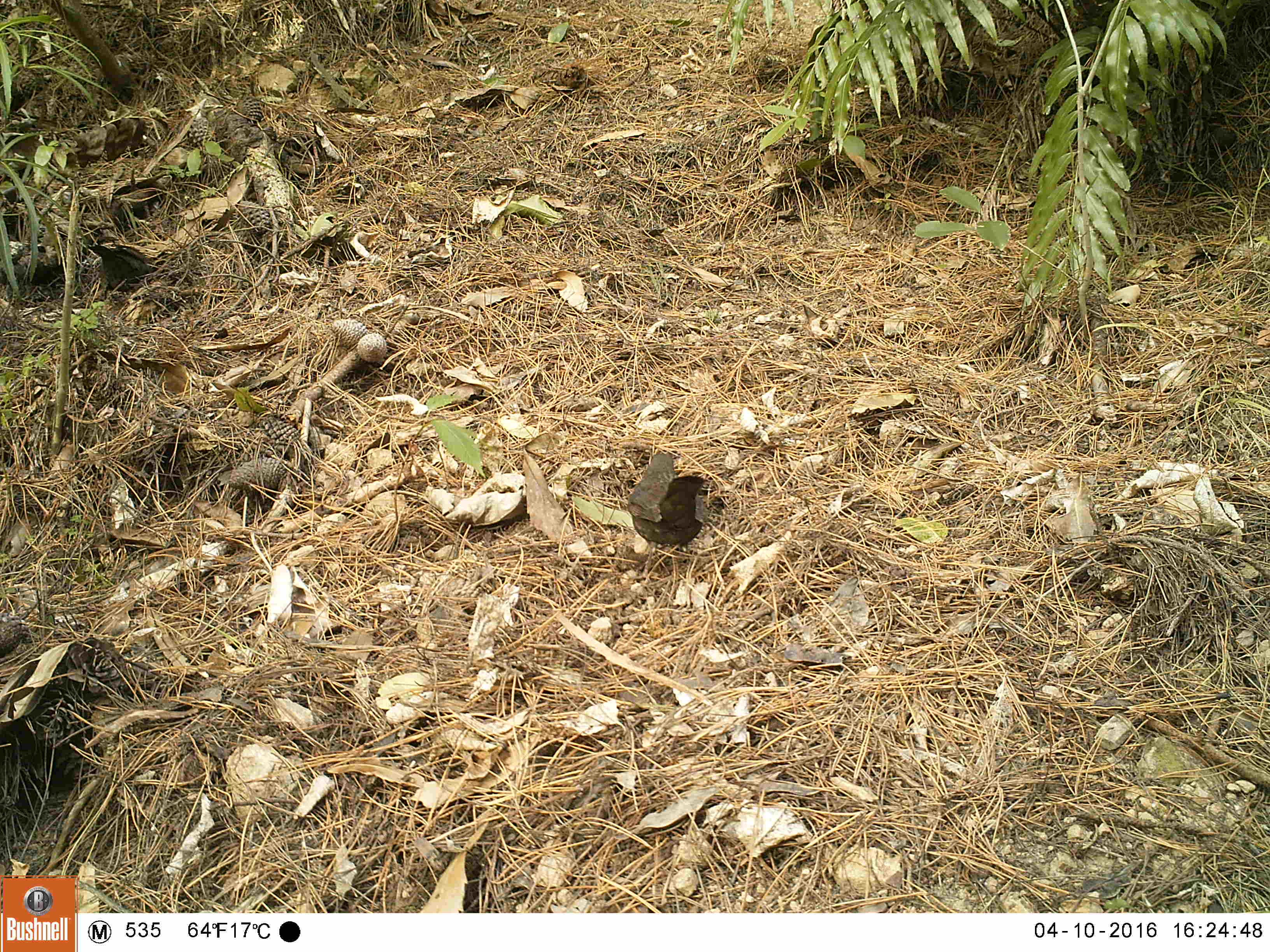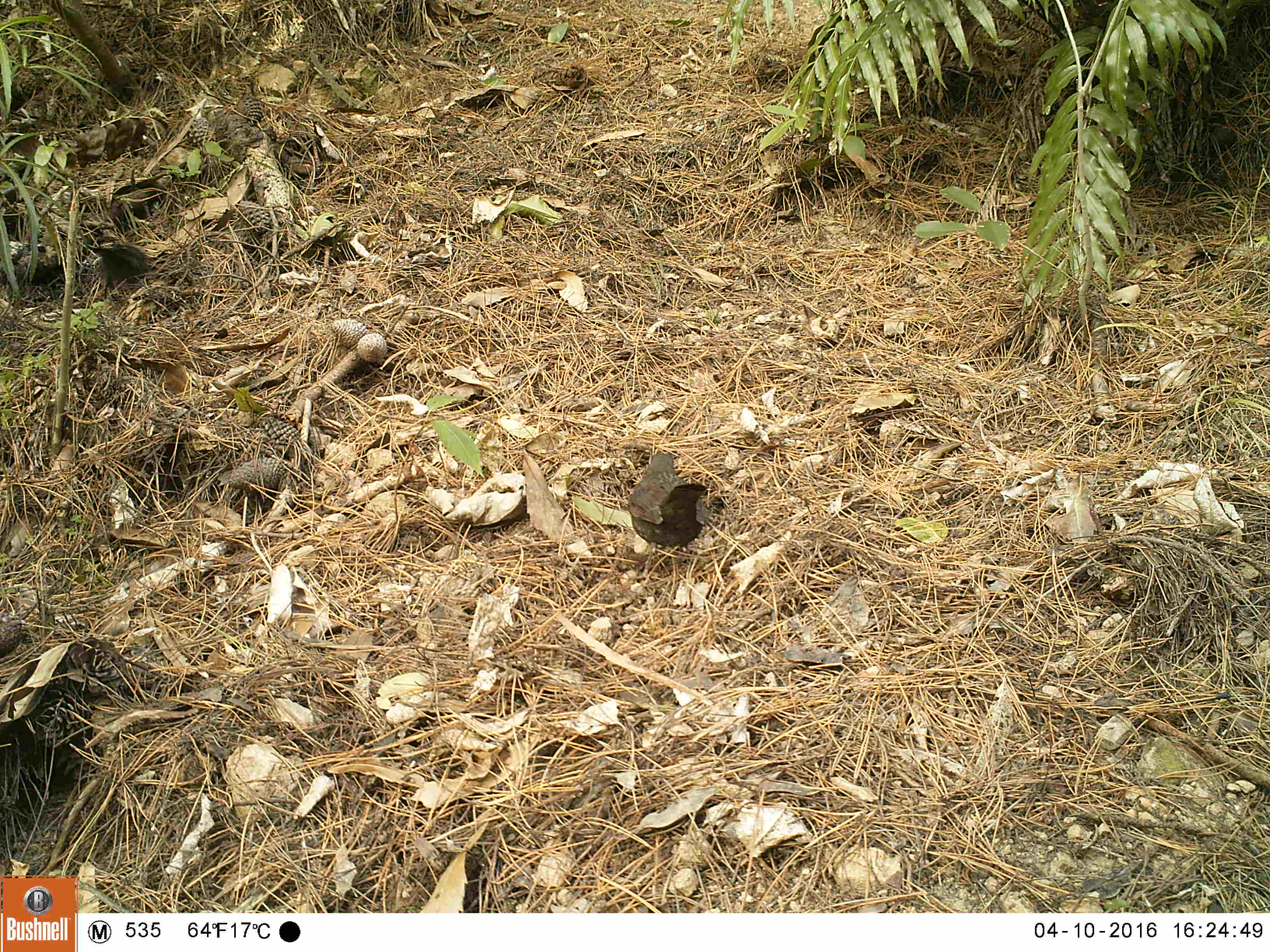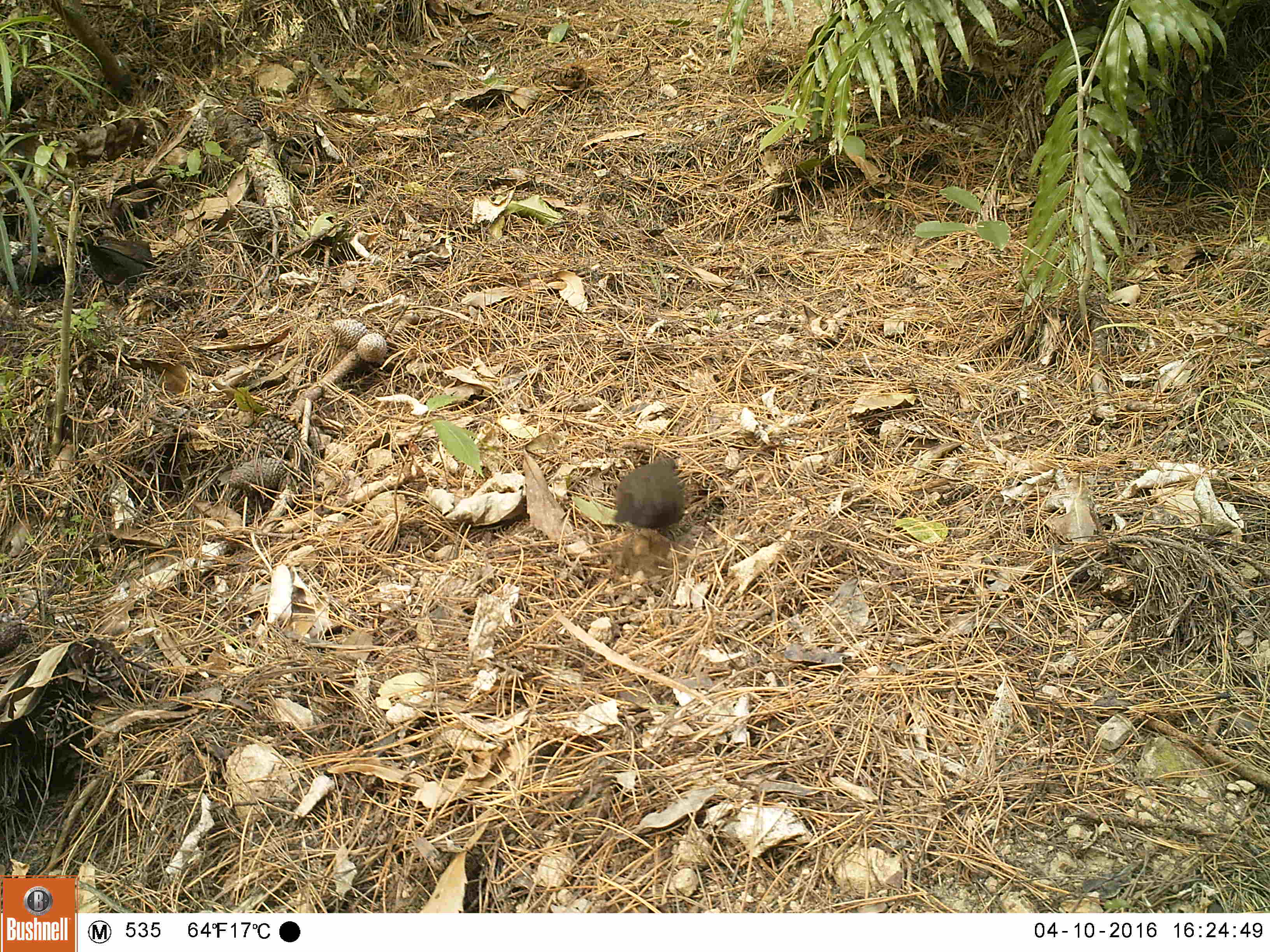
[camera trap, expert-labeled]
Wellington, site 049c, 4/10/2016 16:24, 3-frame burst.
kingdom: Animalia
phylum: Chordata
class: Aves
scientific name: Aves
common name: bird